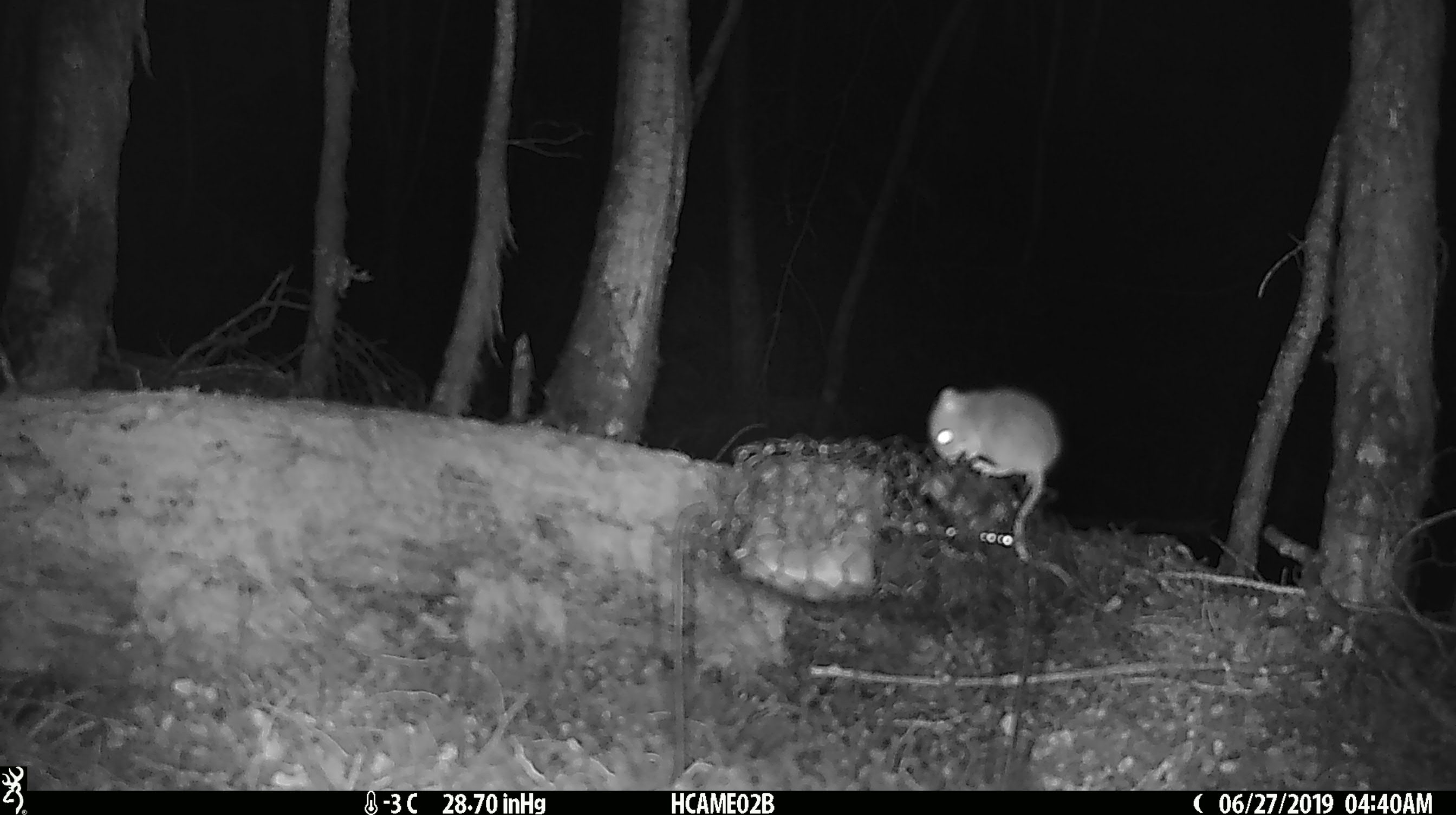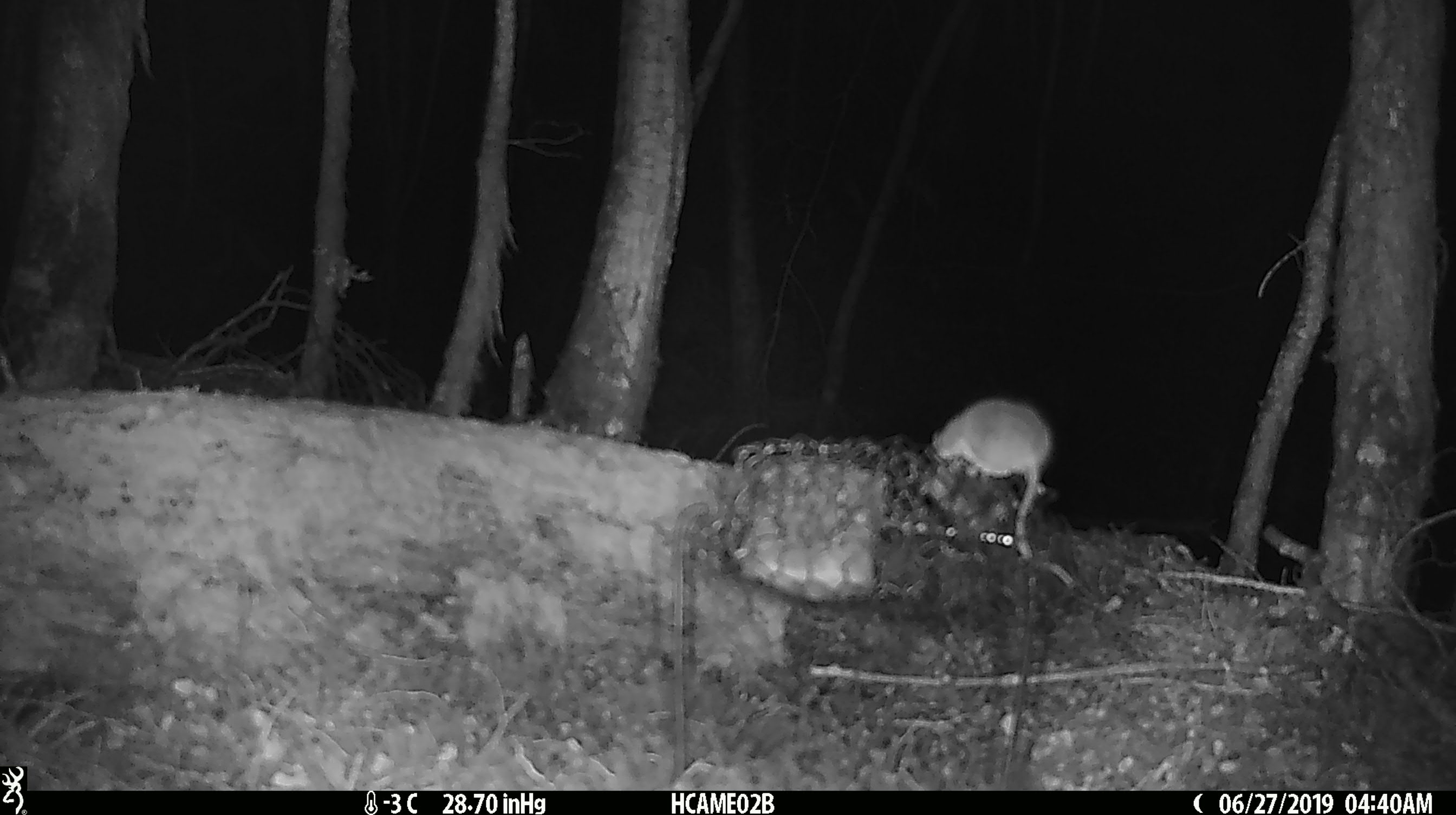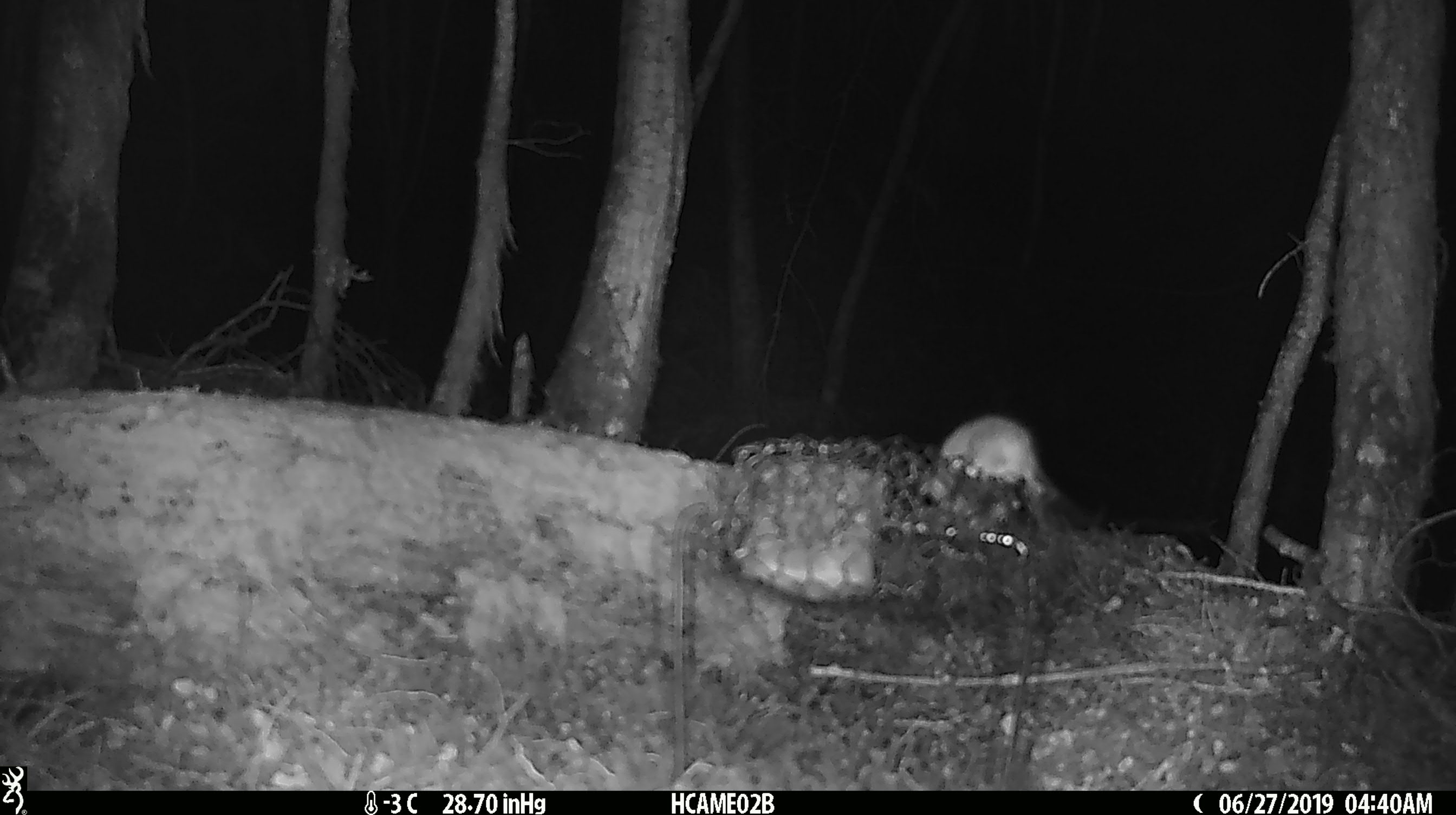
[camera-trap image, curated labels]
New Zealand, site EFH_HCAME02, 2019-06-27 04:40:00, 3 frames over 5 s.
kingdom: Animalia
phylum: Chordata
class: Mammalia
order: Rodentia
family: Muridae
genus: Mus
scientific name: Mus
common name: mouse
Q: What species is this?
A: Mouse (Mus).